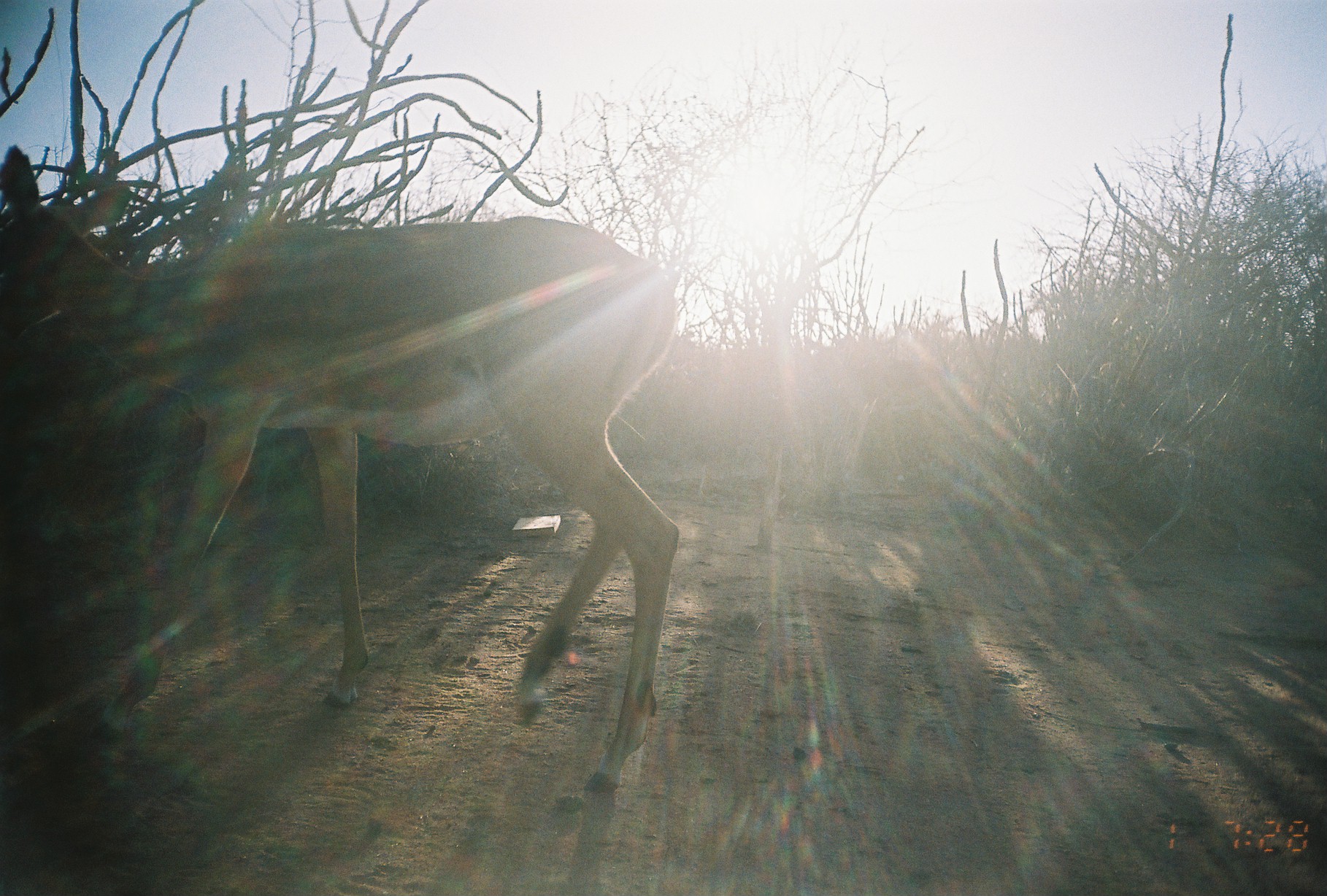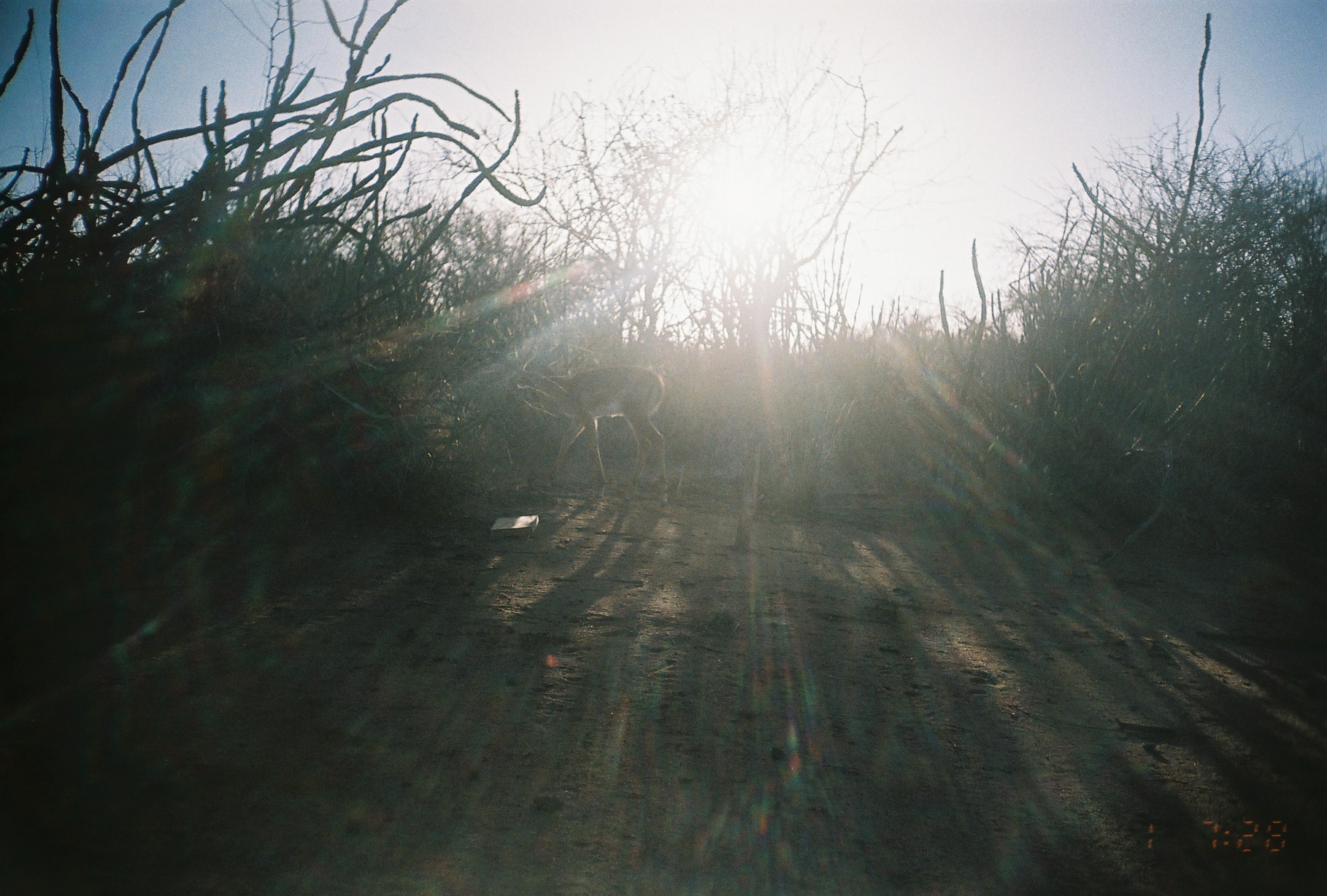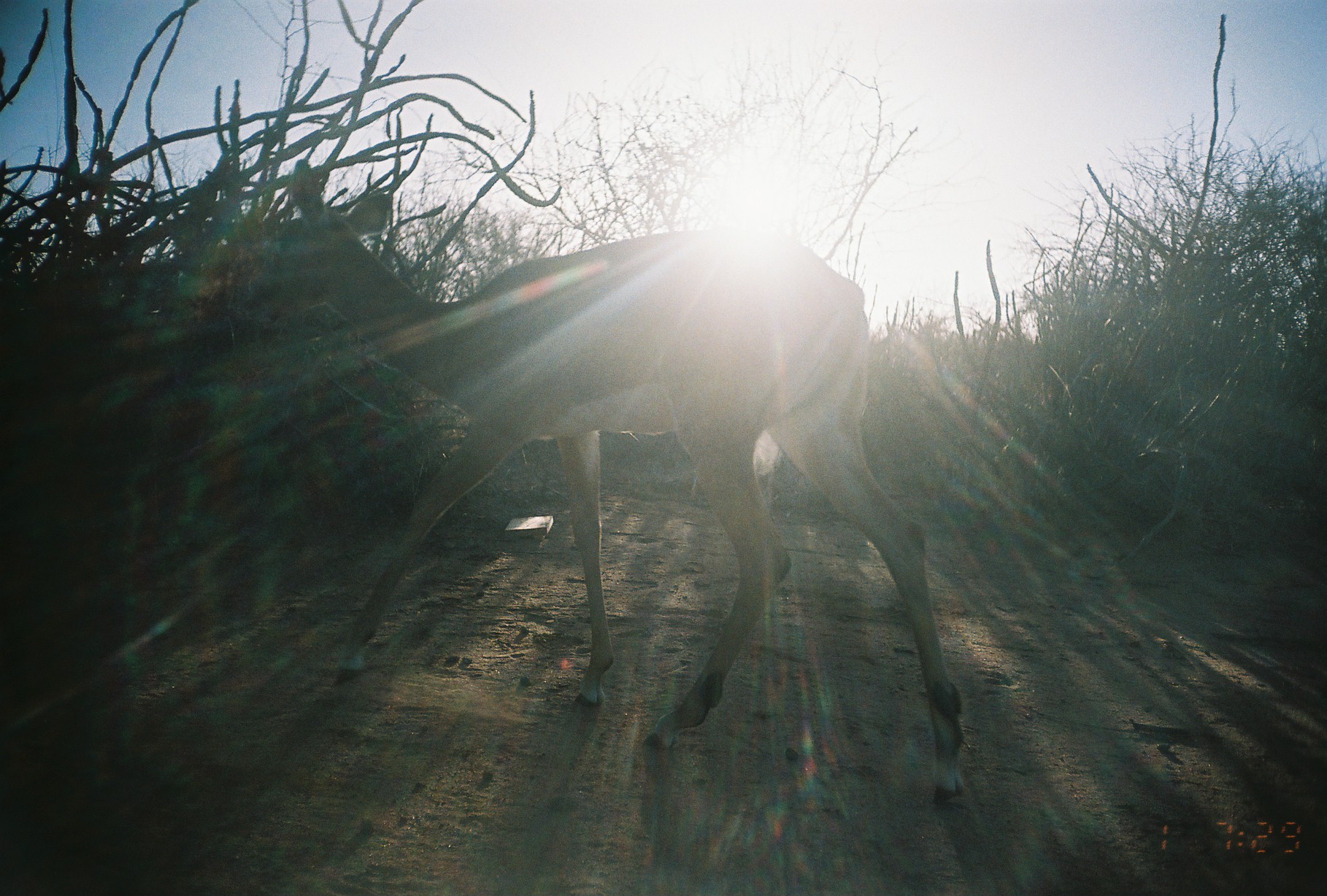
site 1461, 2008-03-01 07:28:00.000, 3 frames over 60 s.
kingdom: Animalia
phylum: Chordata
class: Mammalia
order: Artiodactyla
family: Bovidae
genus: Aepyceros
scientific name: Aepyceros melampus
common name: impala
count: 1